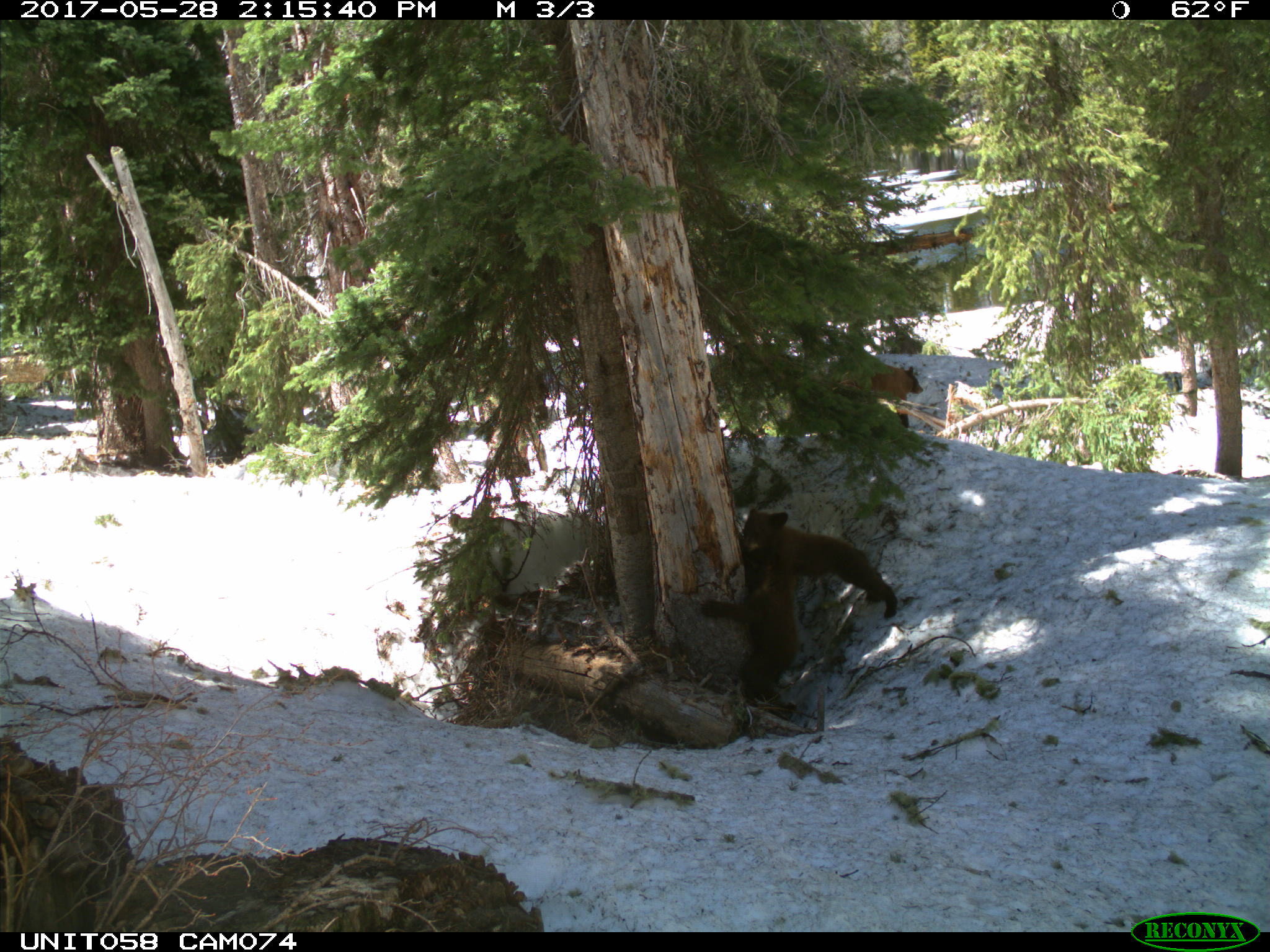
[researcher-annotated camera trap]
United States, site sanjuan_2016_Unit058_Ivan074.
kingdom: Animalia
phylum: Chordata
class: Mammalia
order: Carnivora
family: Ursidae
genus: Ursus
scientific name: Ursus americanus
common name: american black bear